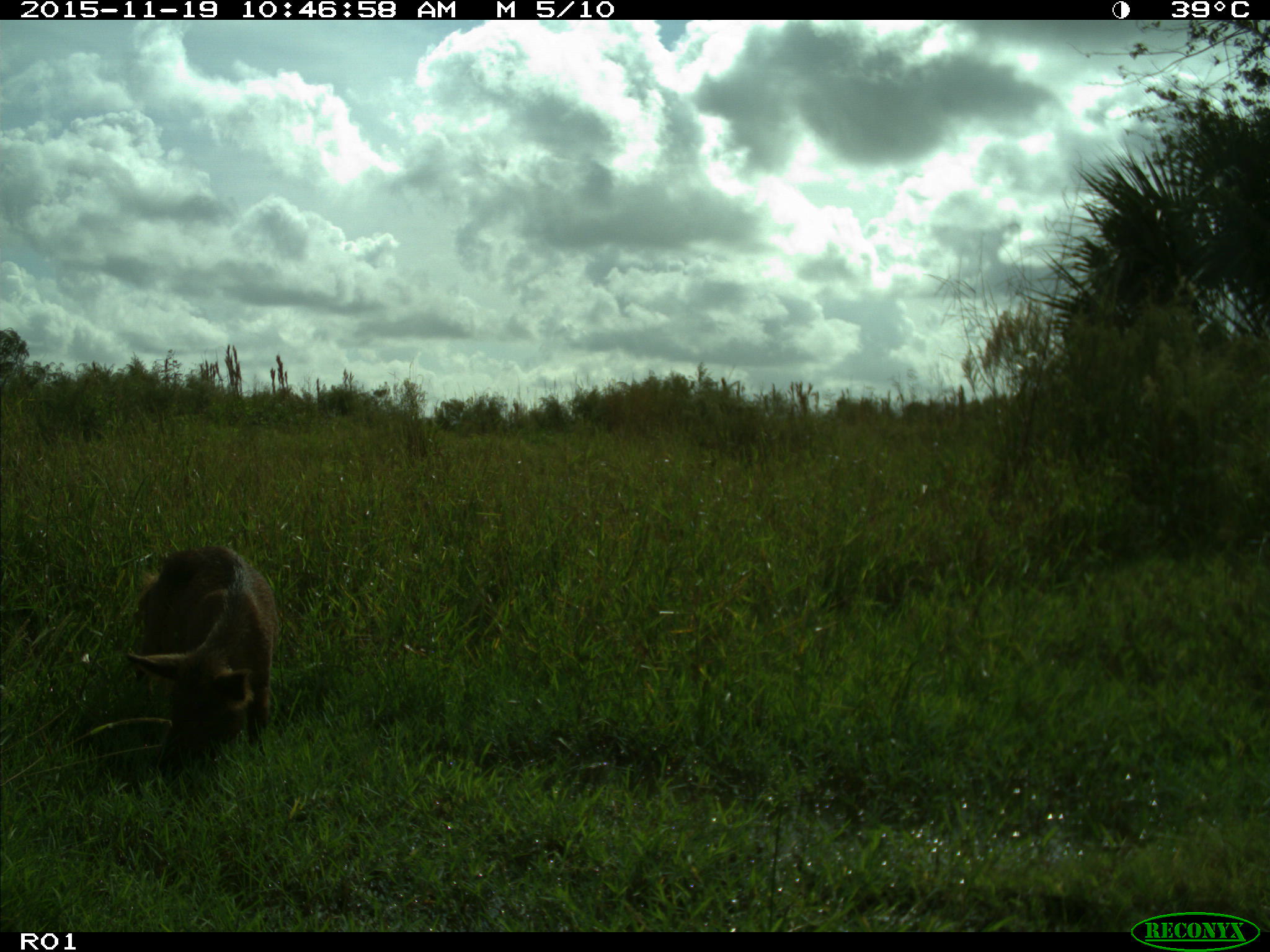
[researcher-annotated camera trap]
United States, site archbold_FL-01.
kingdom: Animalia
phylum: Chordata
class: Mammalia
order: Artiodactyla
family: Suidae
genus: Sus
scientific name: Sus scrofa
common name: wild boar